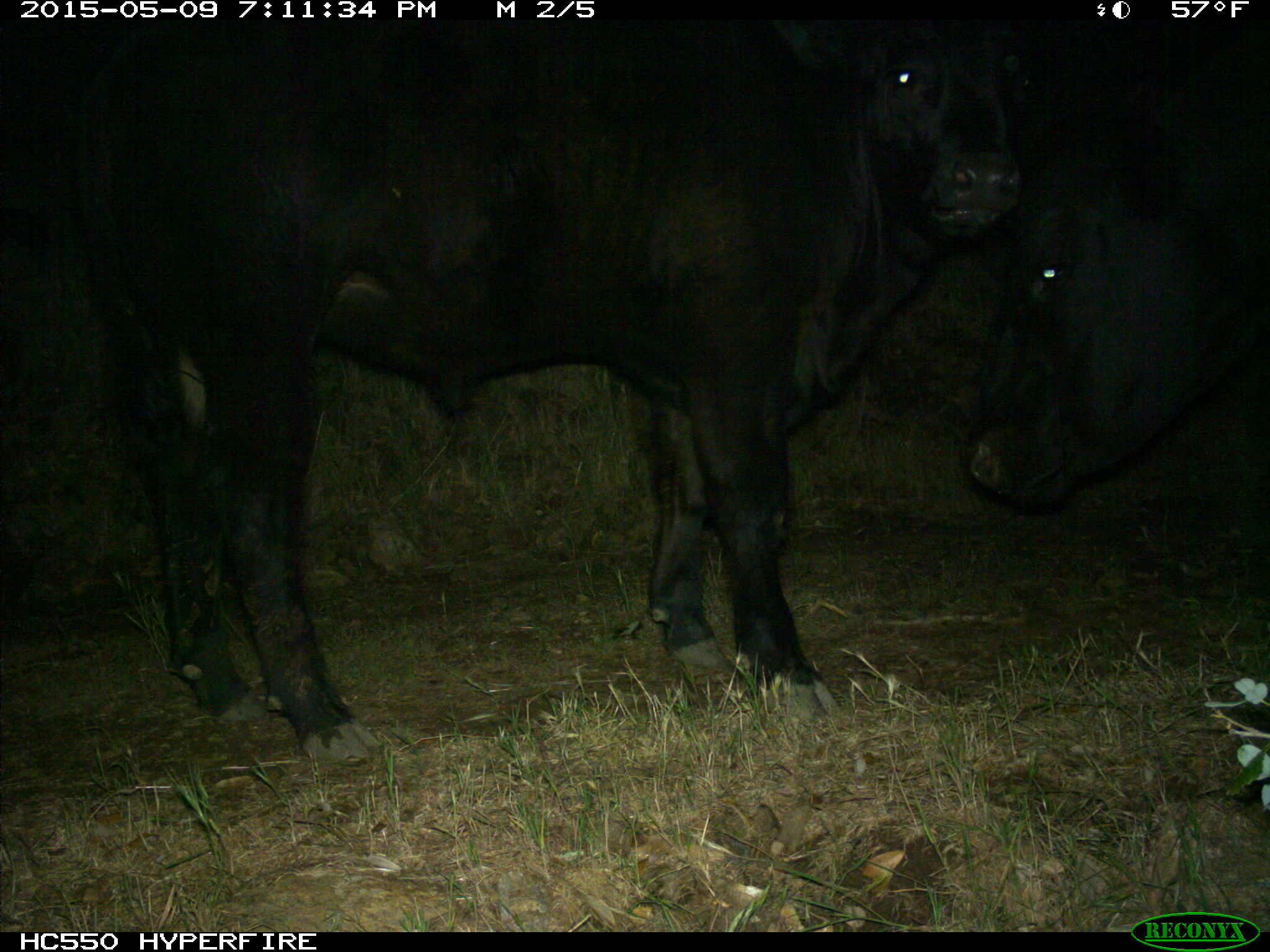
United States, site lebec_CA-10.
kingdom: Animalia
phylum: Chordata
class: Mammalia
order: Artiodactyla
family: Bovidae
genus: Bos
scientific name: Bos taurus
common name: domestic cow